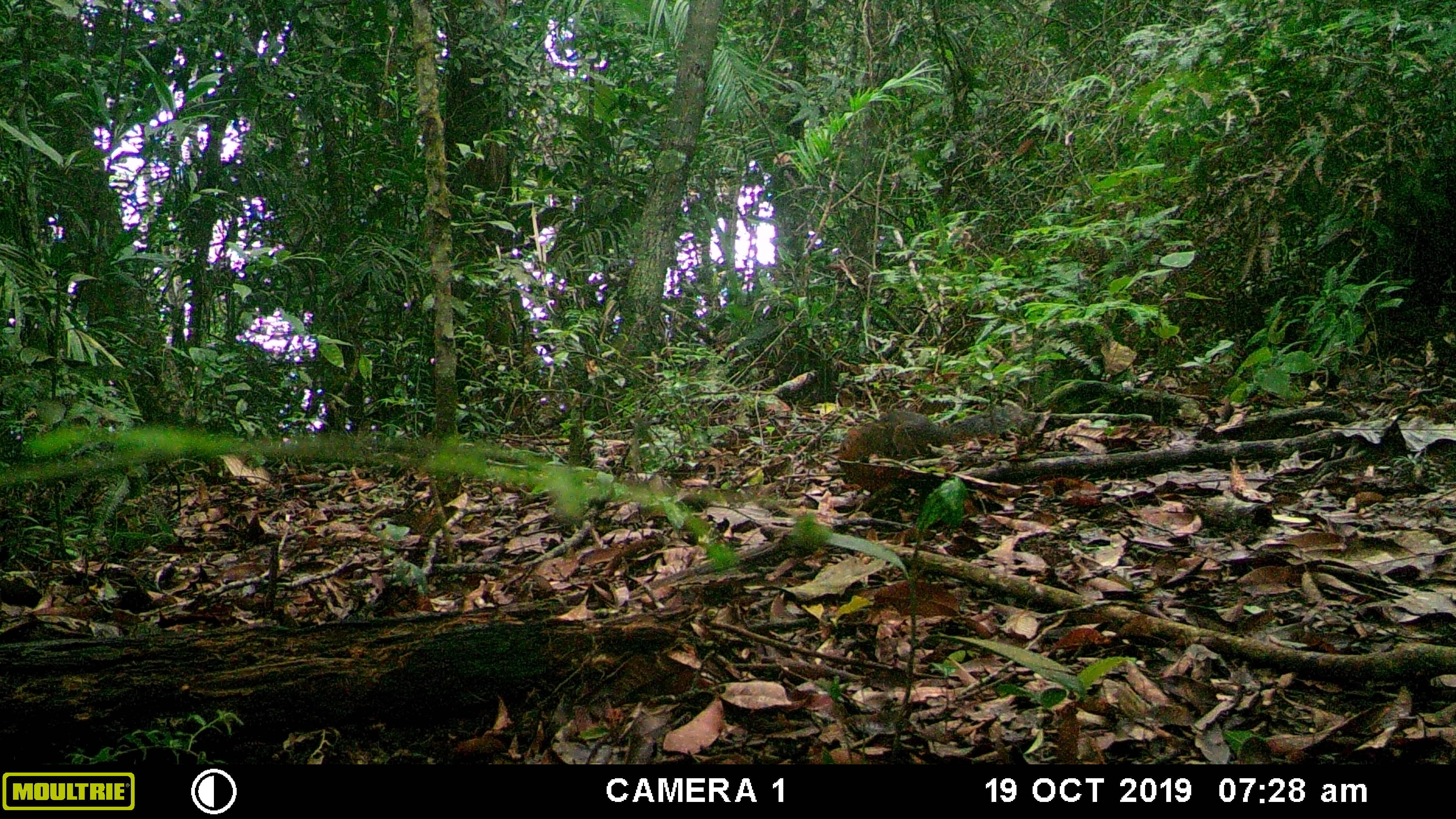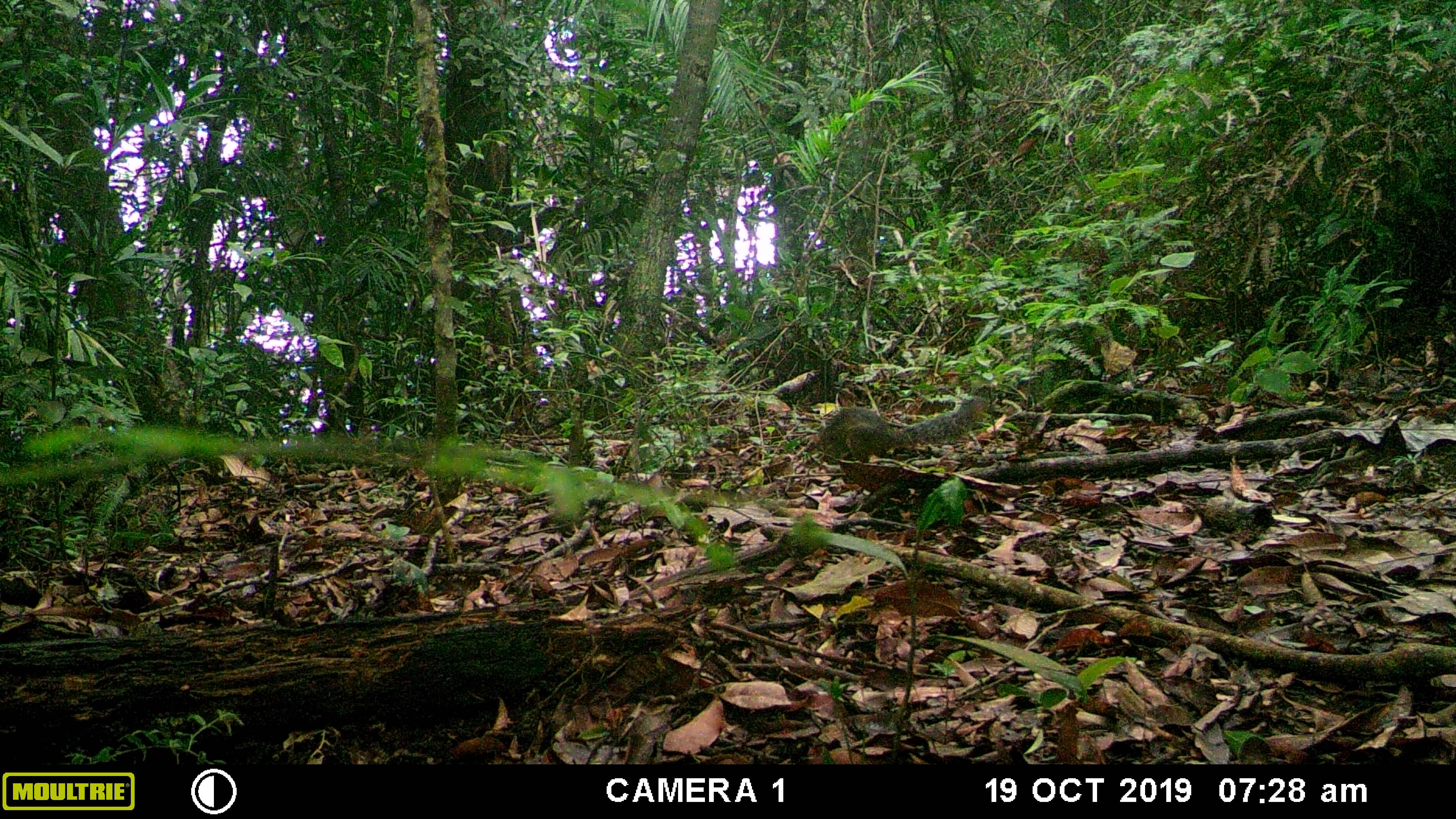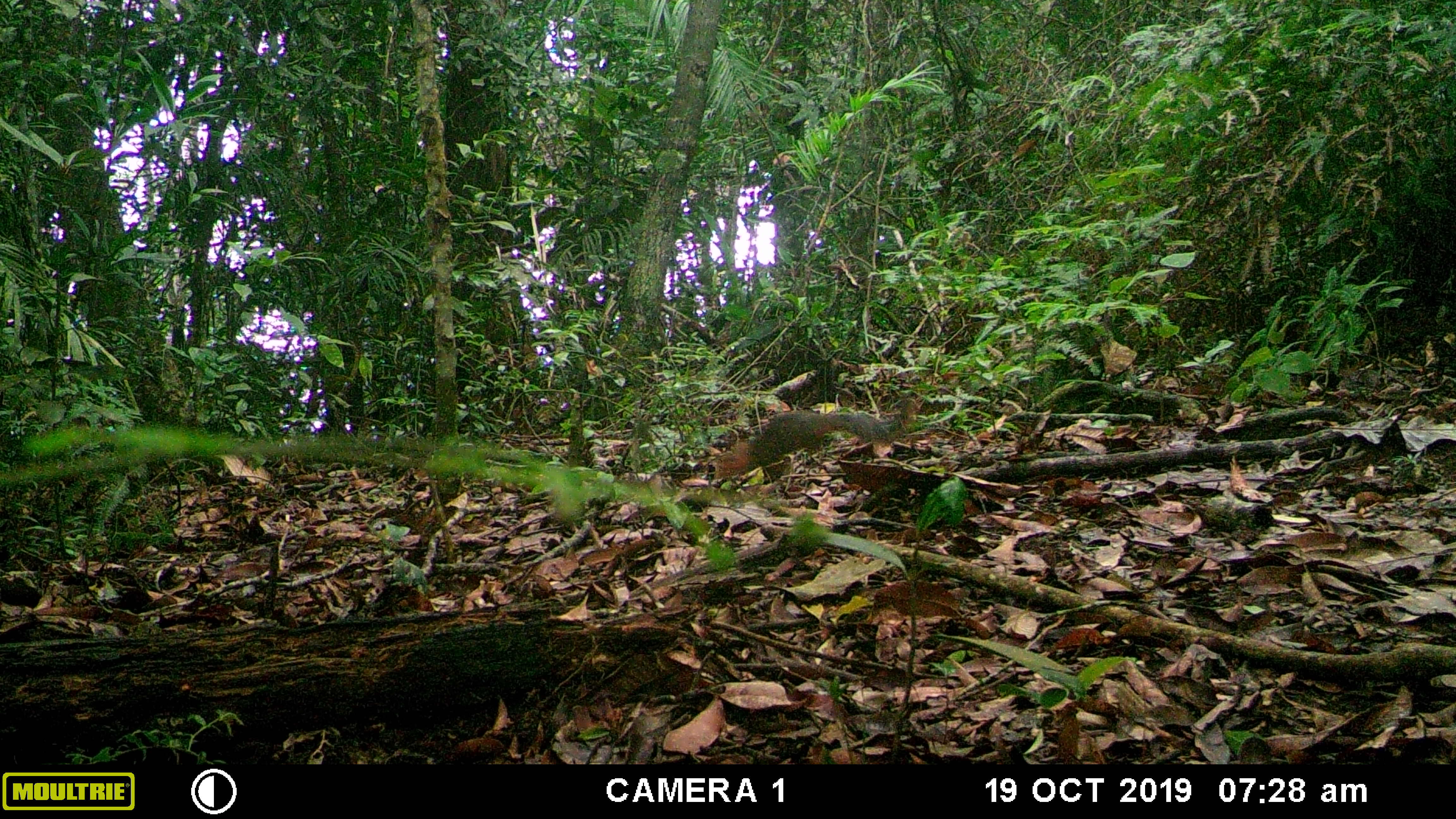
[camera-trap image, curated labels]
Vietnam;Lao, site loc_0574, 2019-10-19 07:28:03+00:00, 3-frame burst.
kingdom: Animalia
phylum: Chordata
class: Mammalia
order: Rodentia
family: Sciuridae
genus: Dremomys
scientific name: Dremomys rufigenis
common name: red-cheeked squirrel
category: red cheeked squirrel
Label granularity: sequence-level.